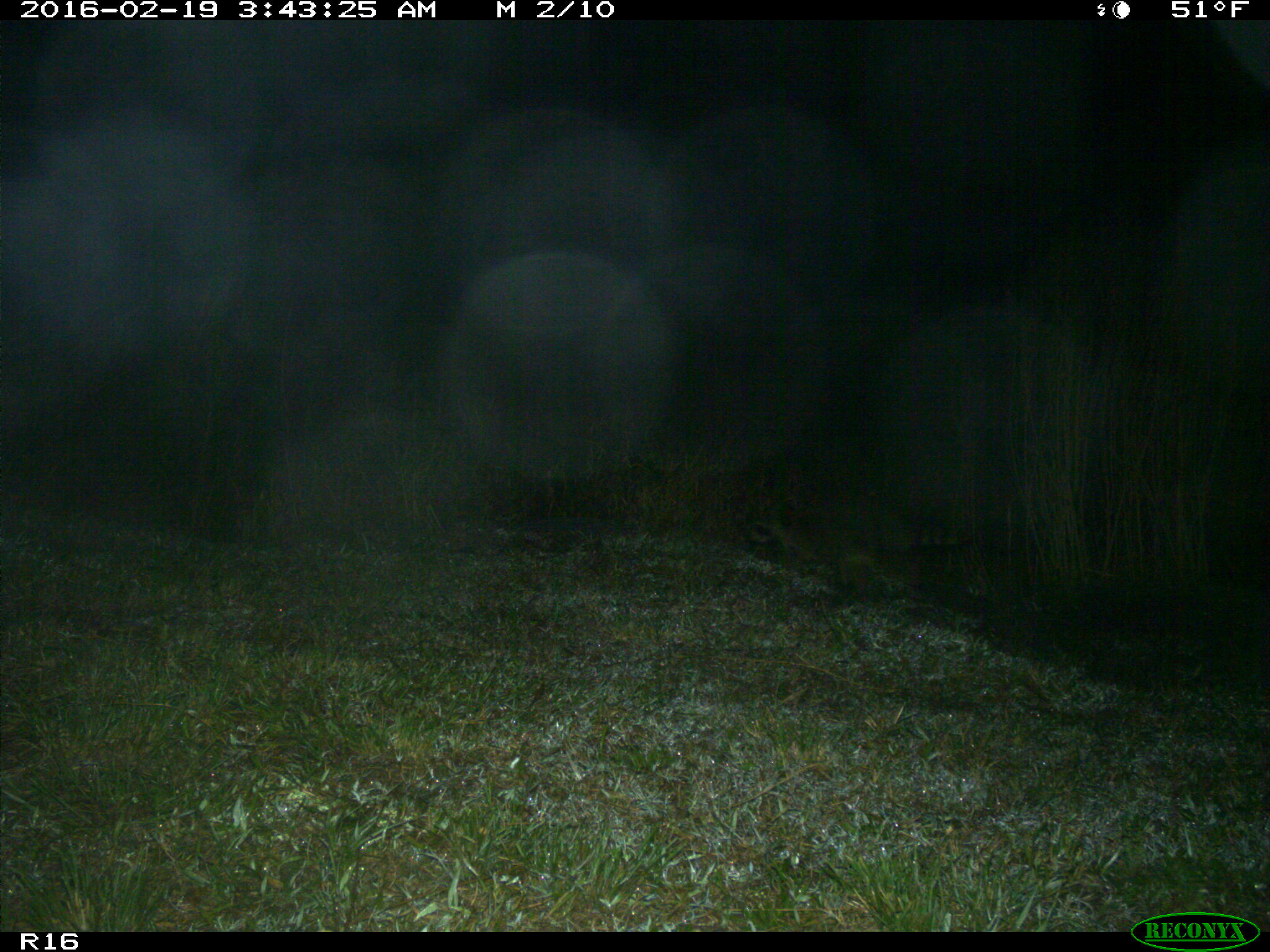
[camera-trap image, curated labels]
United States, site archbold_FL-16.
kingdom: Animalia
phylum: Chordata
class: Mammalia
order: Carnivora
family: Procyonidae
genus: Procyon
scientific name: Procyon lotor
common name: common raccoon